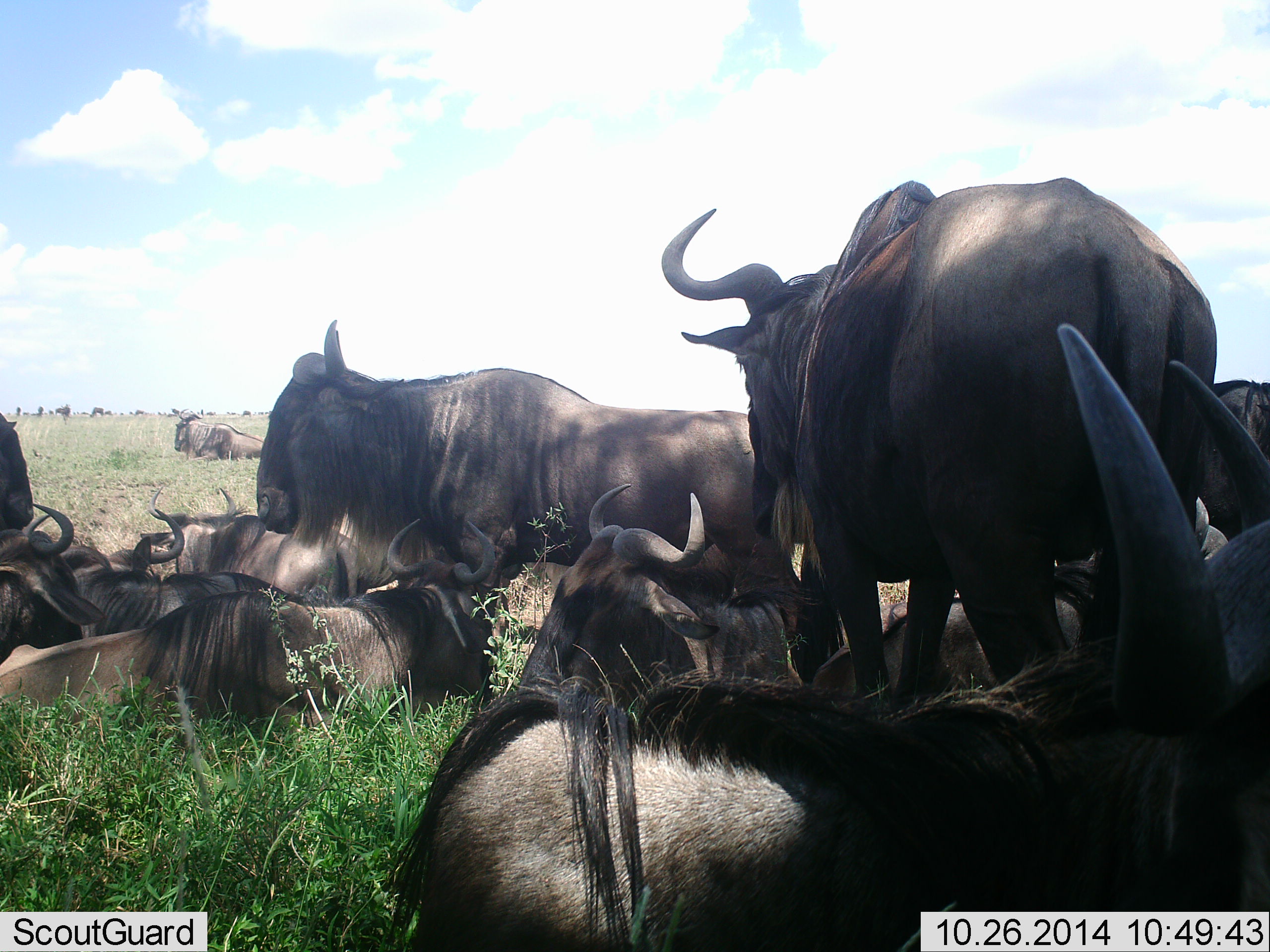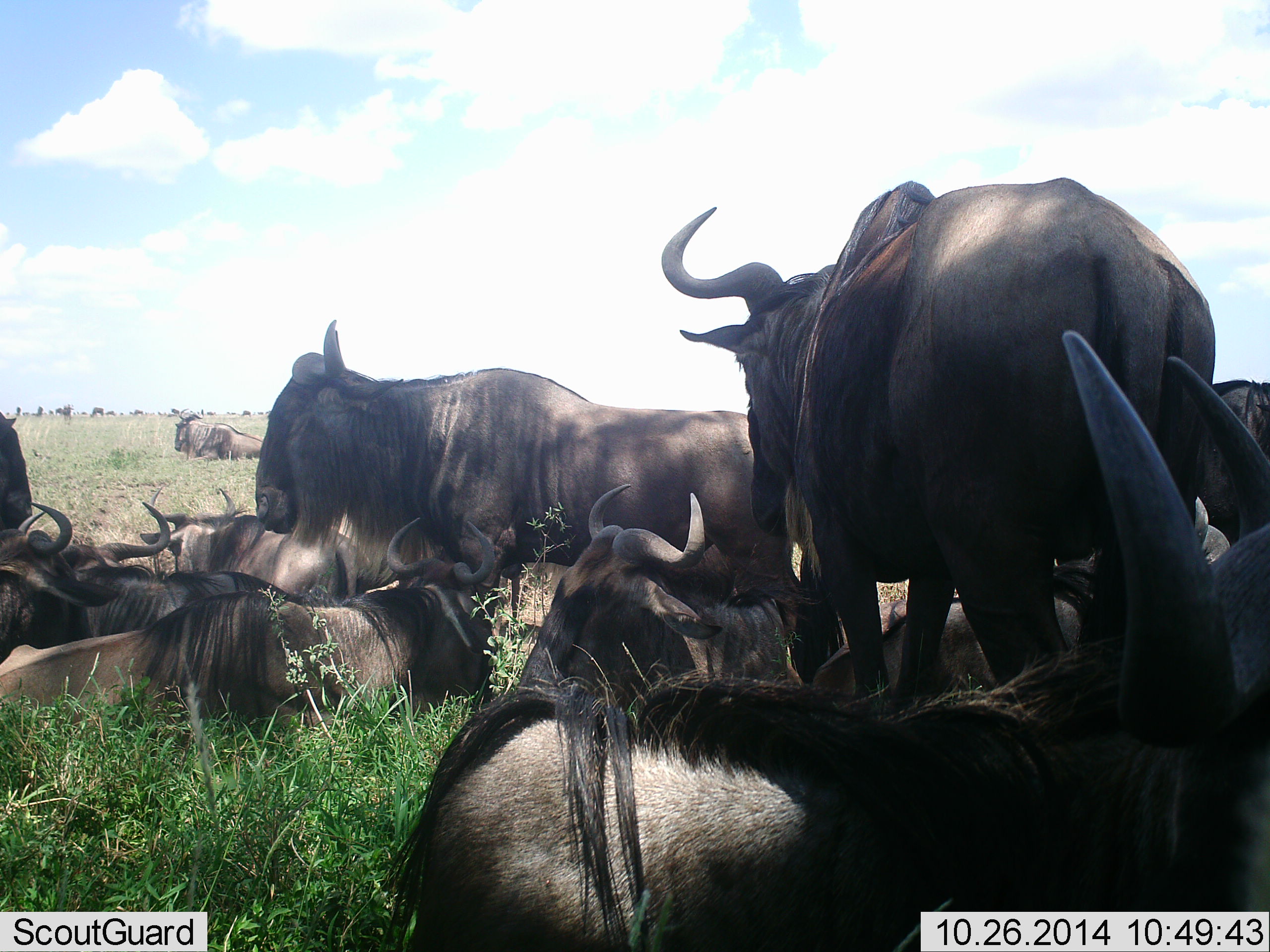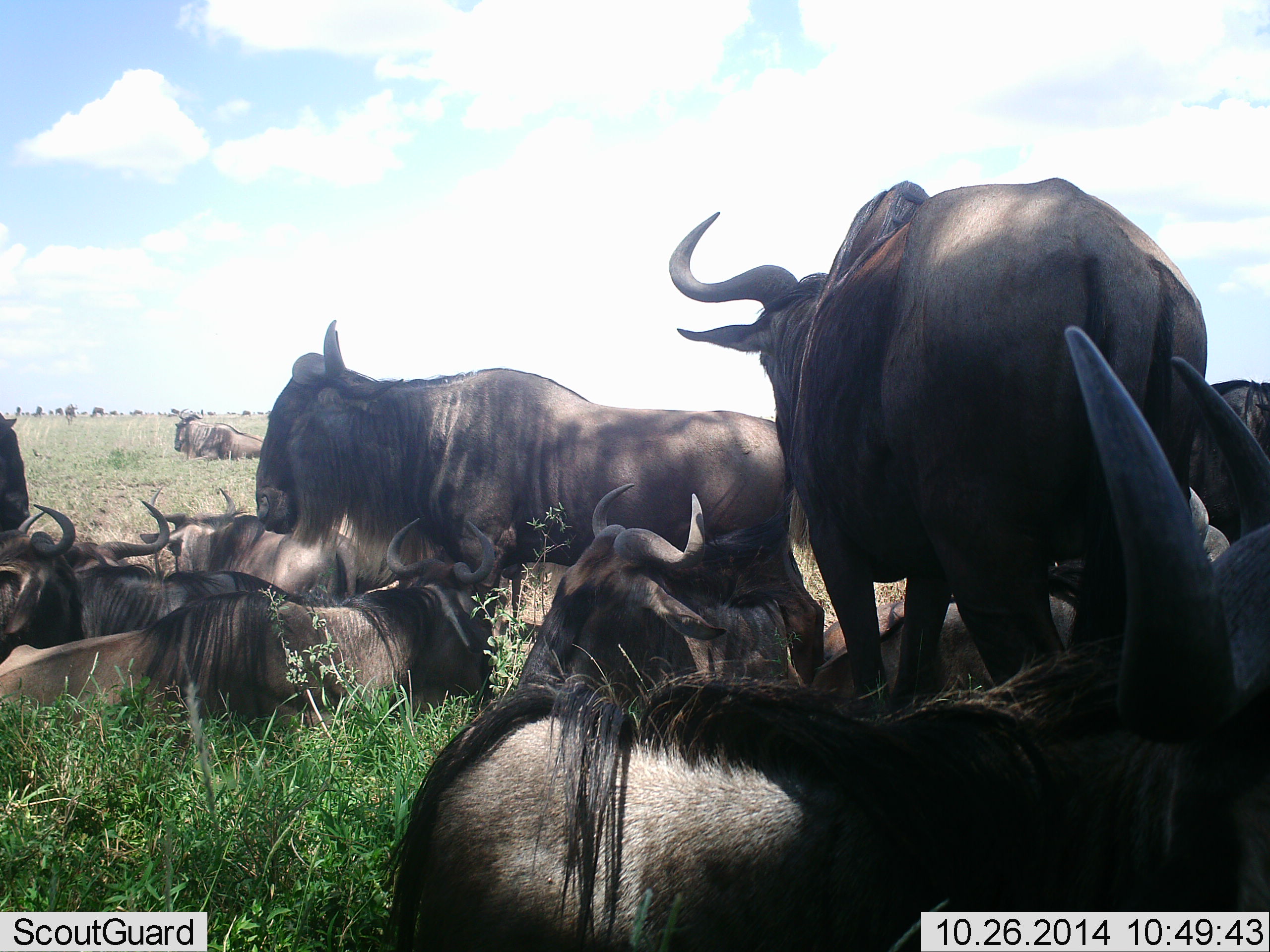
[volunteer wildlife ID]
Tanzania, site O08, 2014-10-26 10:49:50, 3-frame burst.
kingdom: Animalia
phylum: Chordata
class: Mammalia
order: Artiodactyla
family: Bovidae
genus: Connochaetes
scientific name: Connochaetes taurinus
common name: blue wildebeest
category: wildebeest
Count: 11-50.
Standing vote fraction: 100%.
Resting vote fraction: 100%.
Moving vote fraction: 10%.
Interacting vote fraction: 0%.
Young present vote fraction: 0%.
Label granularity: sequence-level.